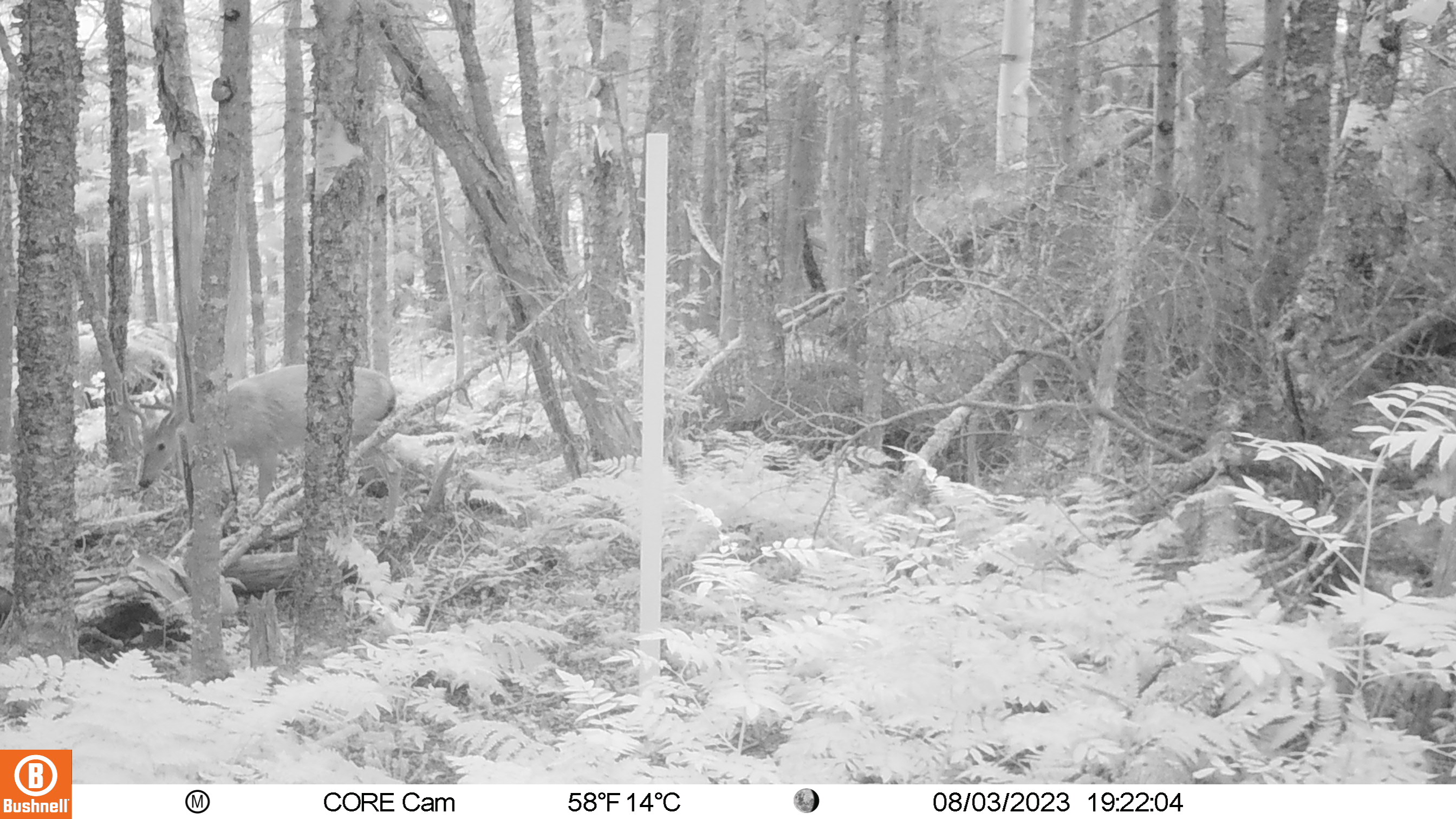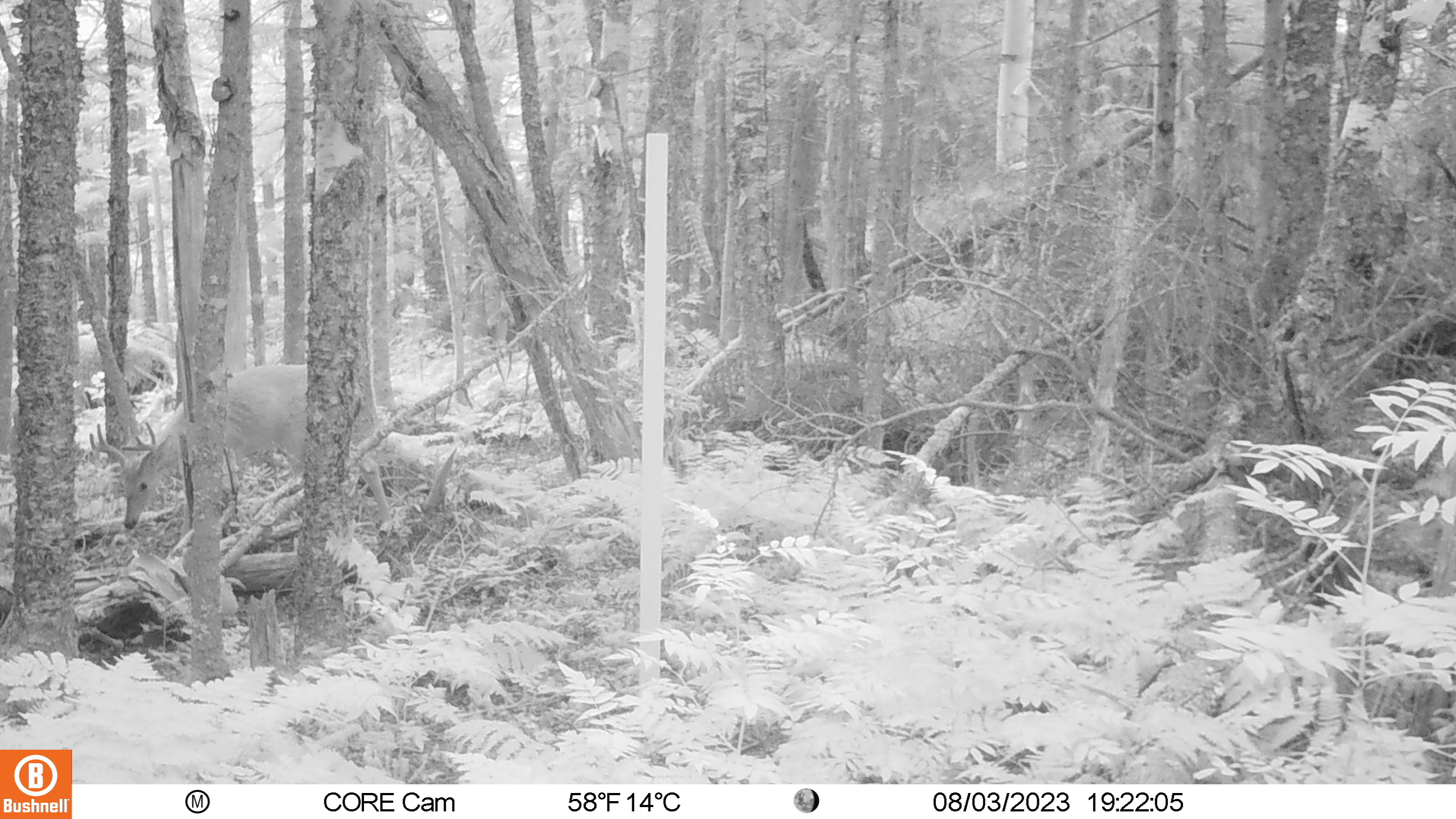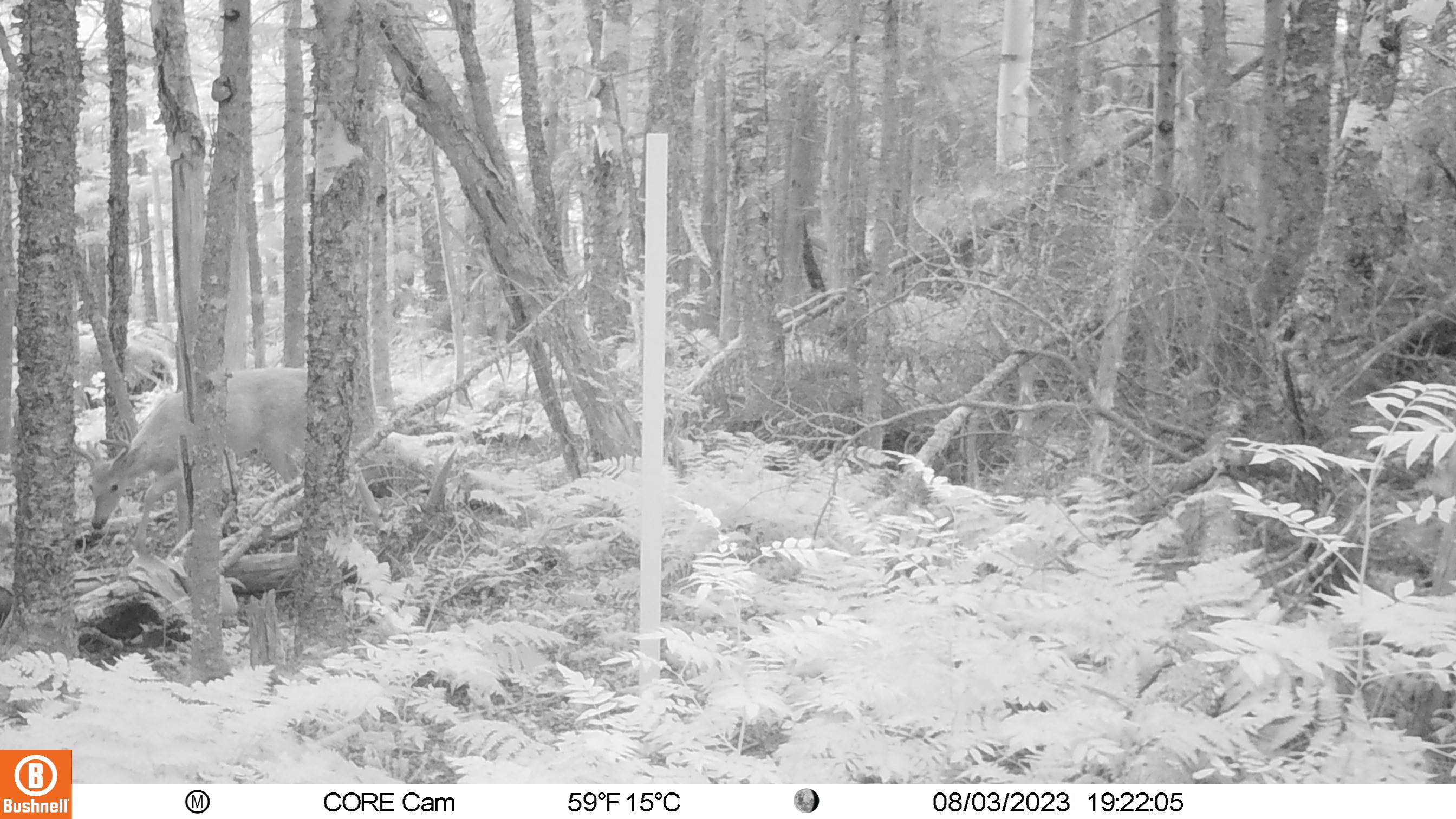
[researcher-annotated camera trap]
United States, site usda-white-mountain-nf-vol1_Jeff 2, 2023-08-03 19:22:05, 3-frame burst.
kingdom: Animalia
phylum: Chordata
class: Mammalia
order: Artiodactyla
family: Cervidae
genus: Odocoileus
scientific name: Odocoileus virginianus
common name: white-tailed deer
White-tailed deer (Odocoileus virginianus).